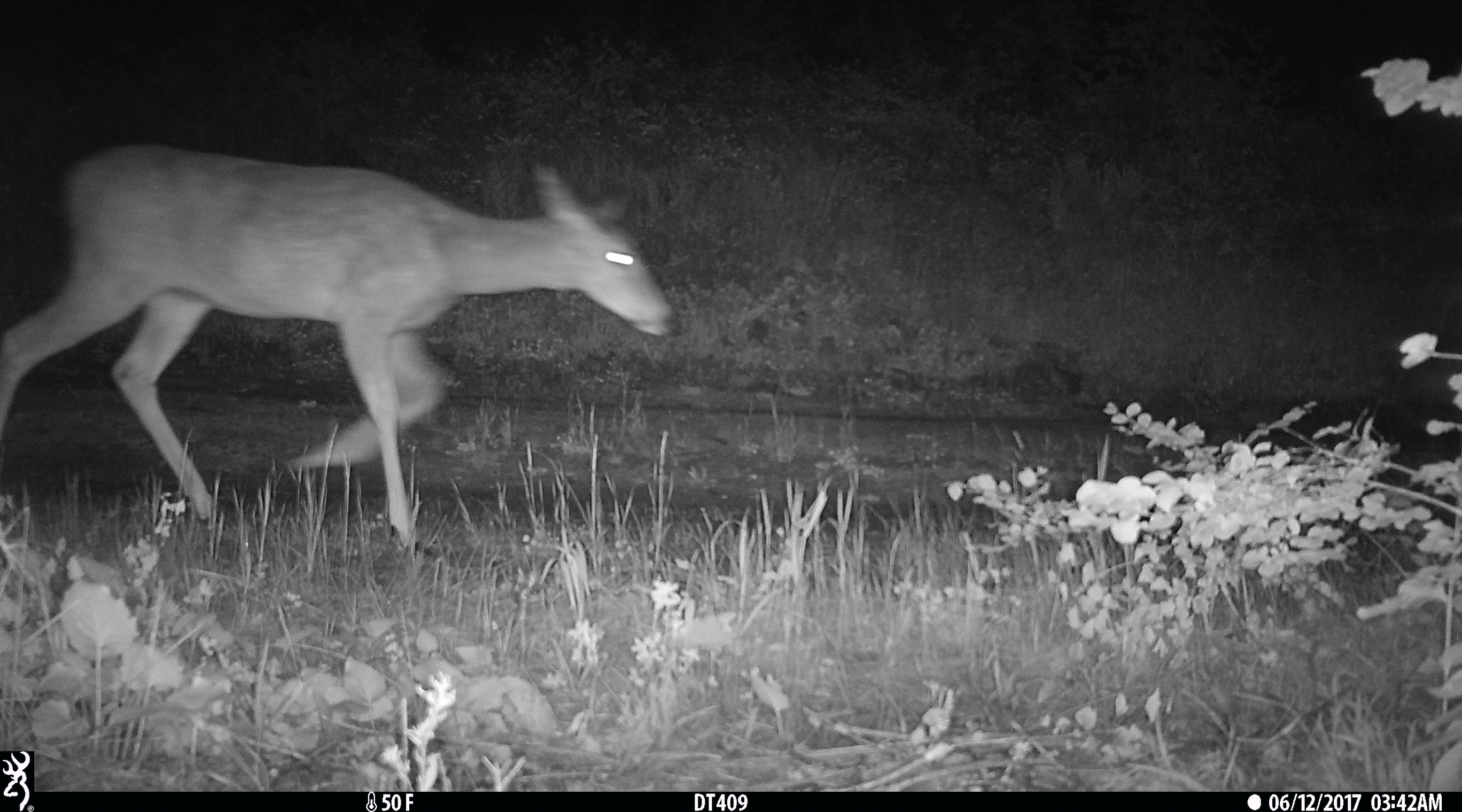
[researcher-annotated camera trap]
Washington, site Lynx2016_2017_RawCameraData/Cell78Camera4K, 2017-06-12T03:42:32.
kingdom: Animalia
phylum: Chordata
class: Mammalia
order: Artiodactyla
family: Cervidae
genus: Odocoileus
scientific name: Odocoileus virginianus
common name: white-tailed deer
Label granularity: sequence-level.